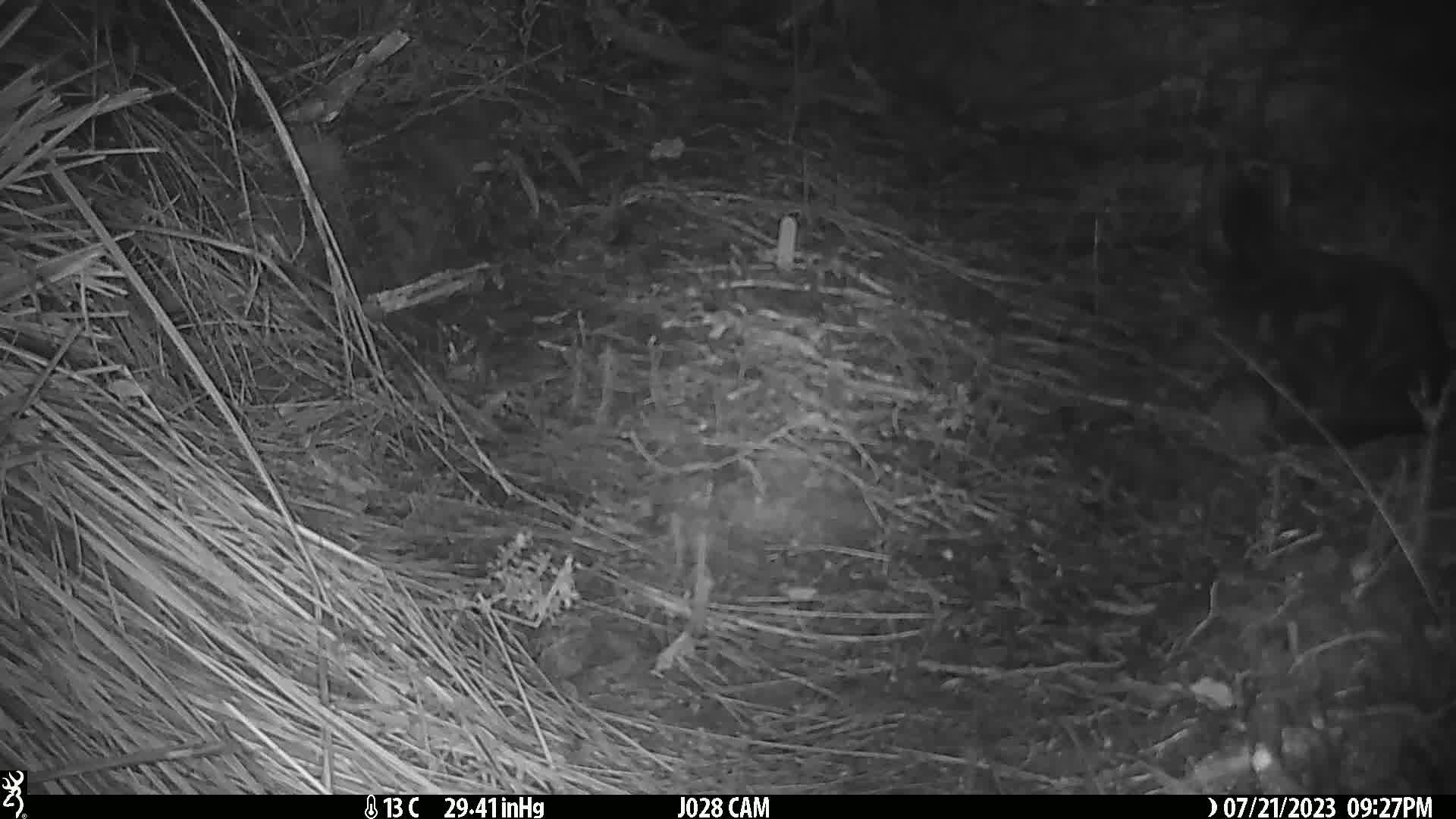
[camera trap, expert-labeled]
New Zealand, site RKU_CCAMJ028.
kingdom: Animalia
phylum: Chordata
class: Mammalia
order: Carnivora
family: Felidae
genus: Felis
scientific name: Felis catus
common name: domestic cat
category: cat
Cat (domestic cat) (Felis catus).